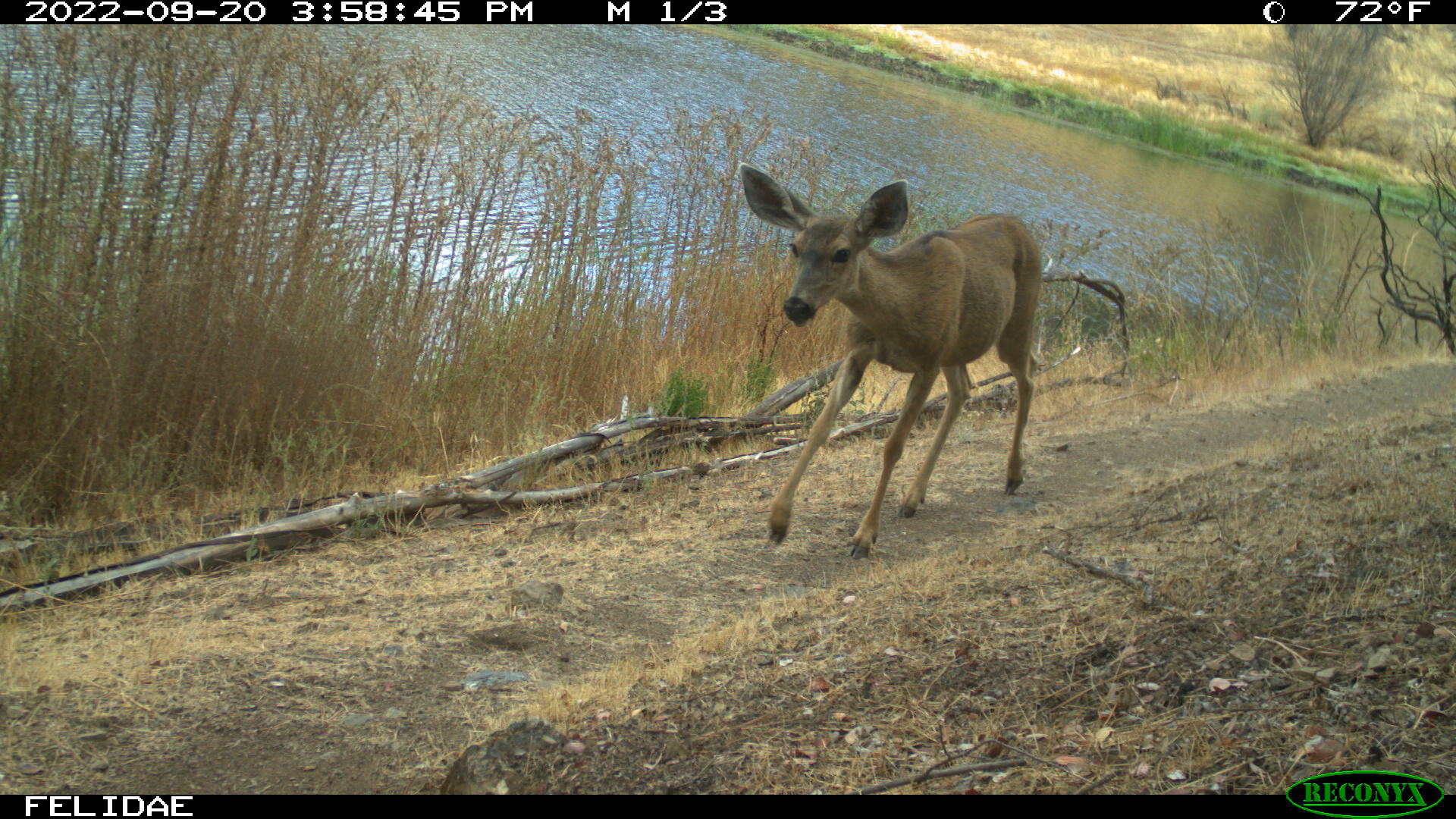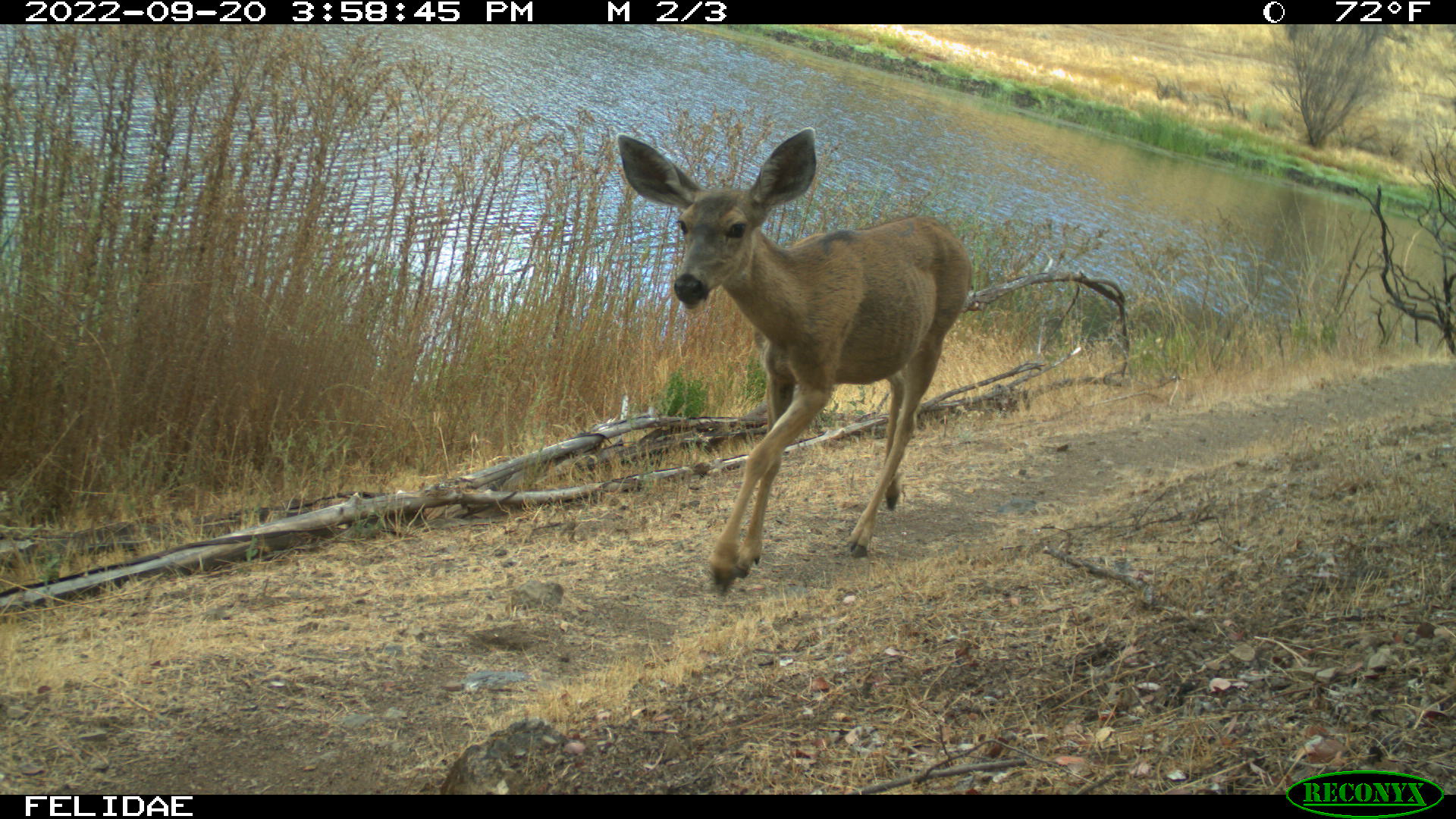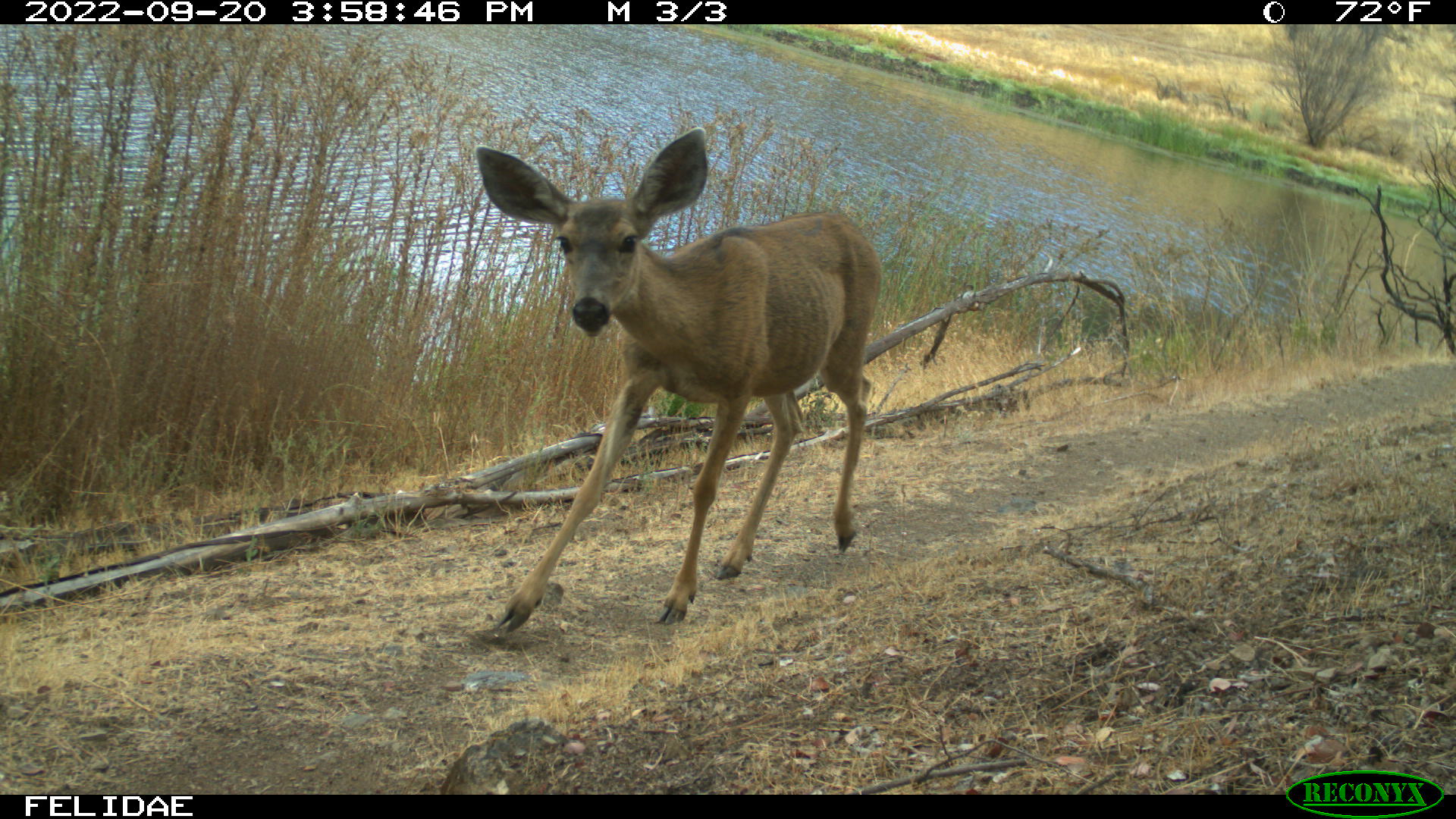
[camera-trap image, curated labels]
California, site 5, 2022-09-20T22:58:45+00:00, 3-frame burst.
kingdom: Animalia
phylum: Chordata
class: Mammalia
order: Artiodactyla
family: Cervidae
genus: Odocoileus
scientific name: Odocoileus hemionus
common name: mule deer